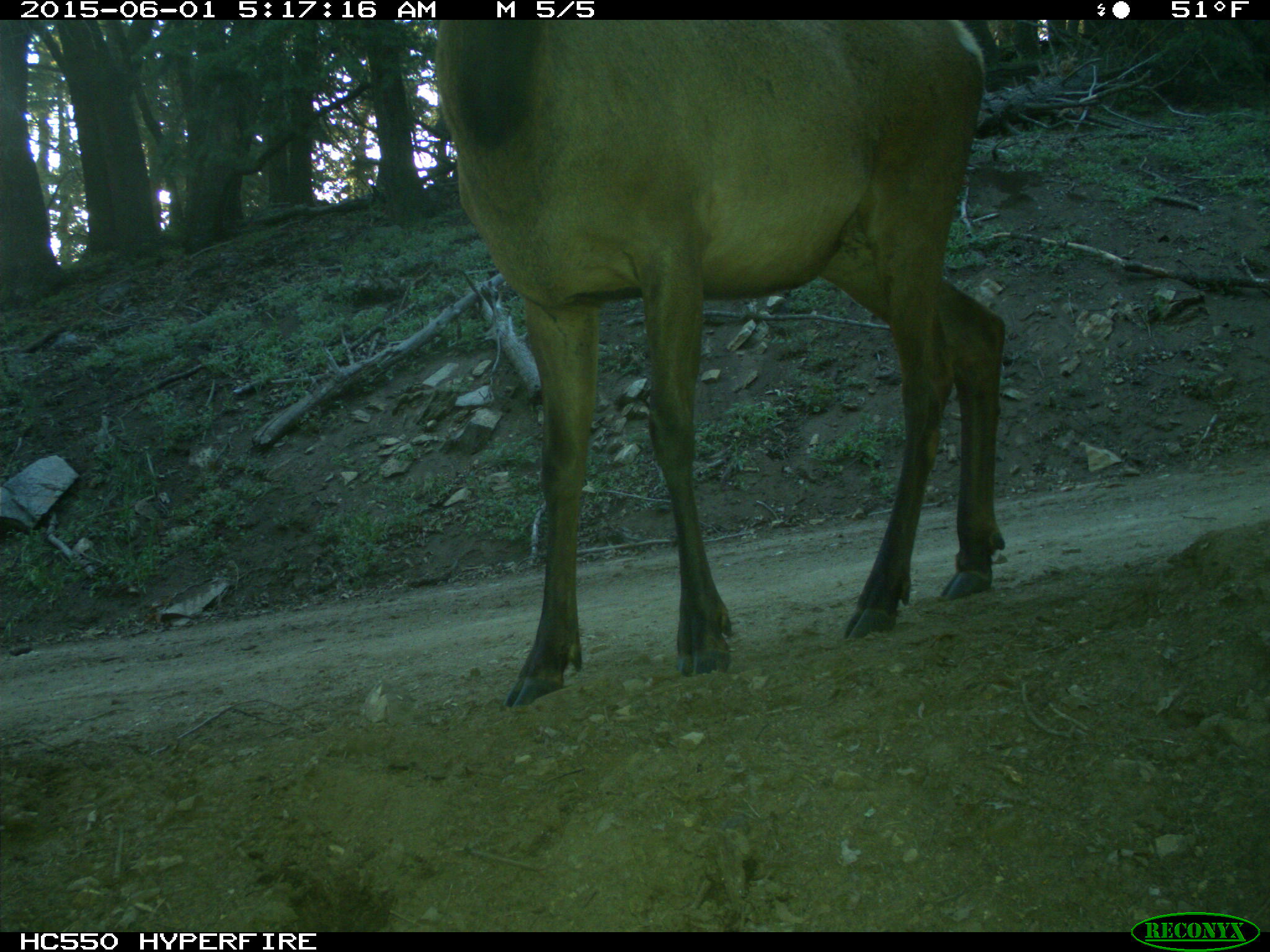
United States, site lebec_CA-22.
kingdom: Animalia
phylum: Chordata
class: Mammalia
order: Artiodactyla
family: Cervidae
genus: Cervus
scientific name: Cervus canadensis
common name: elk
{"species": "Cervus canadensis (elk)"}